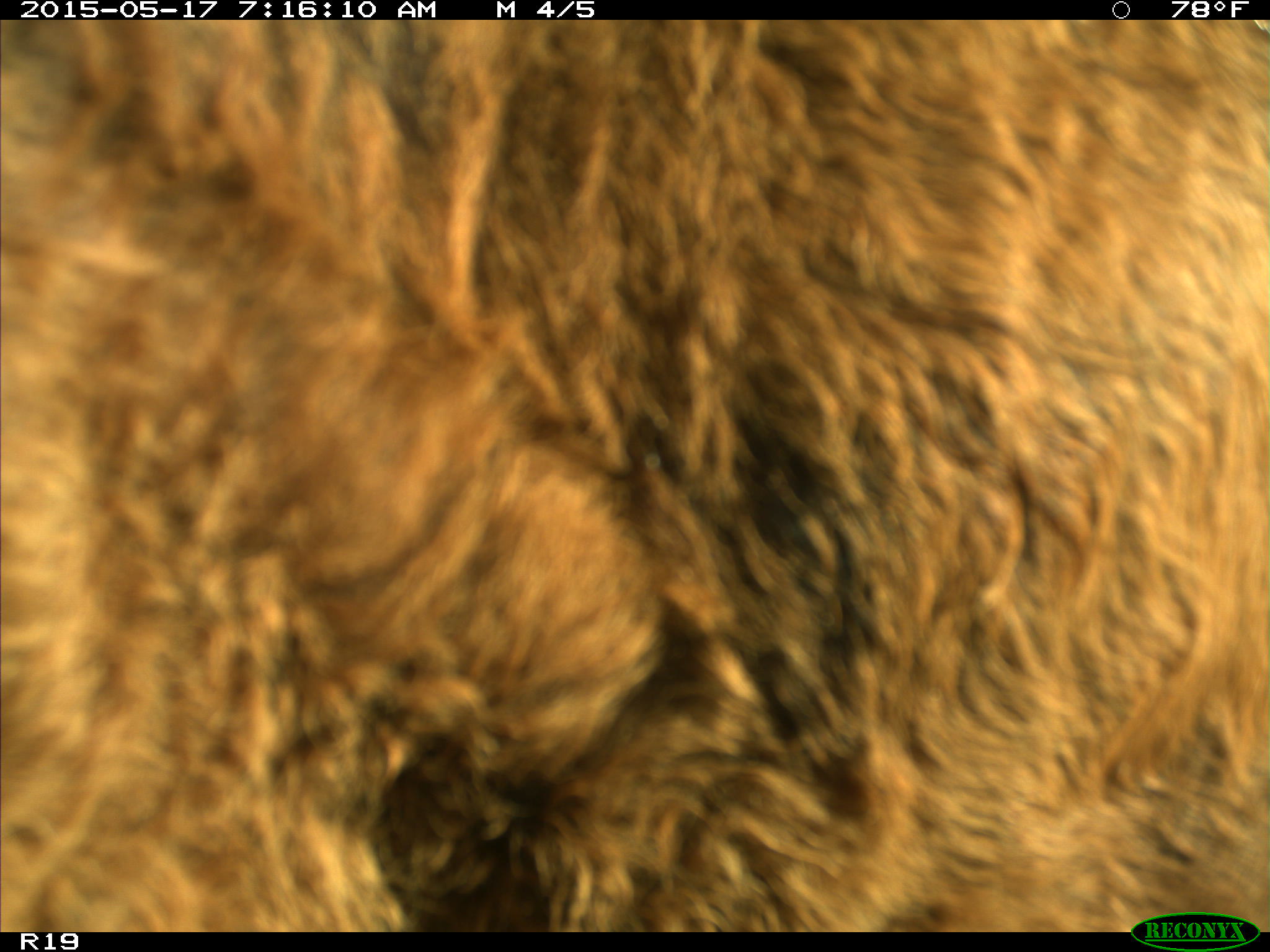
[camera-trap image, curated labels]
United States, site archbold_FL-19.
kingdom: Animalia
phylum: Chordata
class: Mammalia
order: Artiodactyla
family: Bovidae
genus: Bos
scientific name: Bos taurus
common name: domestic cow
Bos taurus (domestic cow).